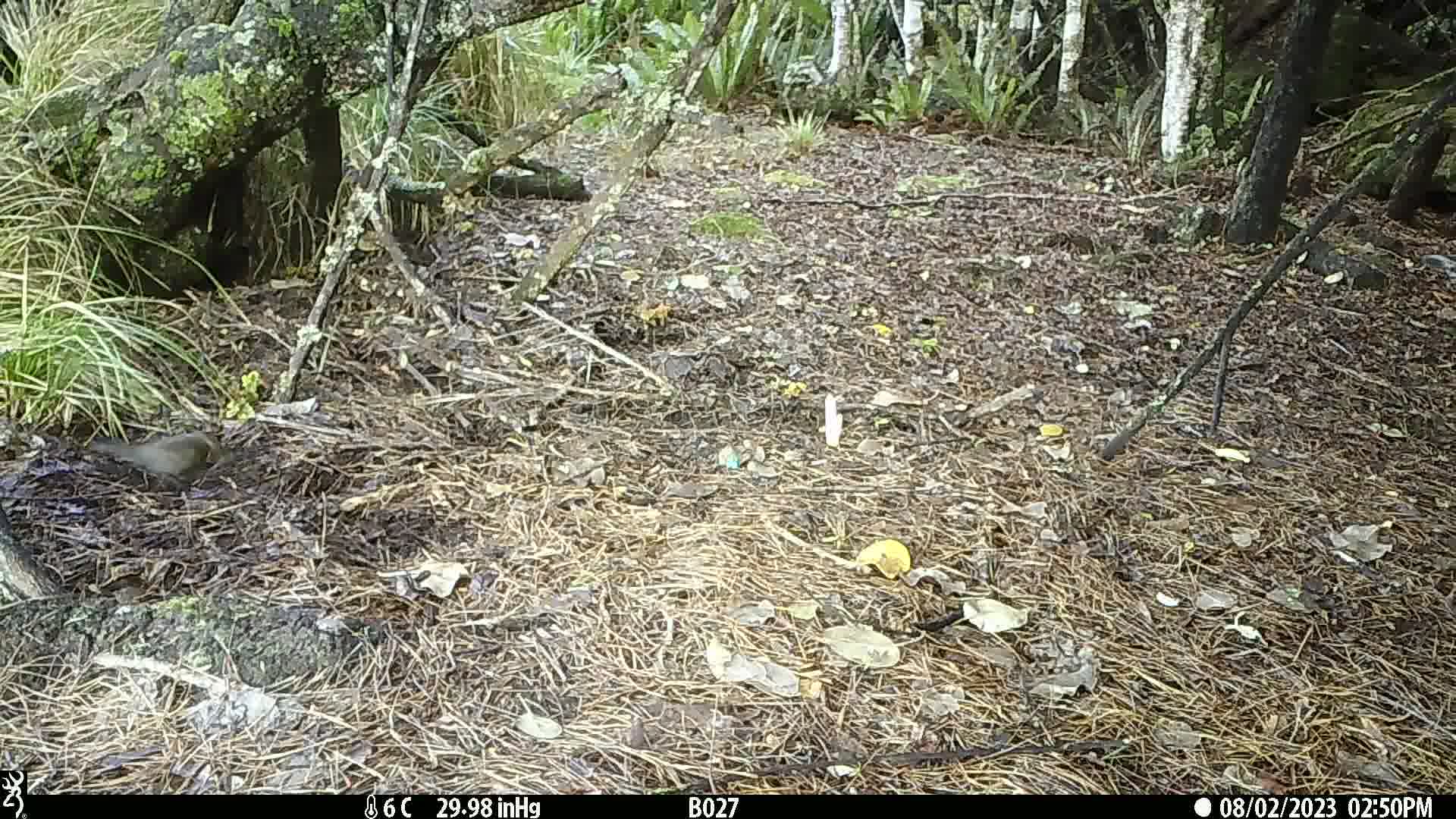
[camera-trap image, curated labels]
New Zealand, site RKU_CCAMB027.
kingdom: Animalia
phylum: Chordata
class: Aves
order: Passeriformes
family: Turdidae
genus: Turdus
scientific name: Turdus merula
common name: eurasian blackbird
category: blackbird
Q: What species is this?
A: Blackbird (eurasian blackbird) (Turdus merula).